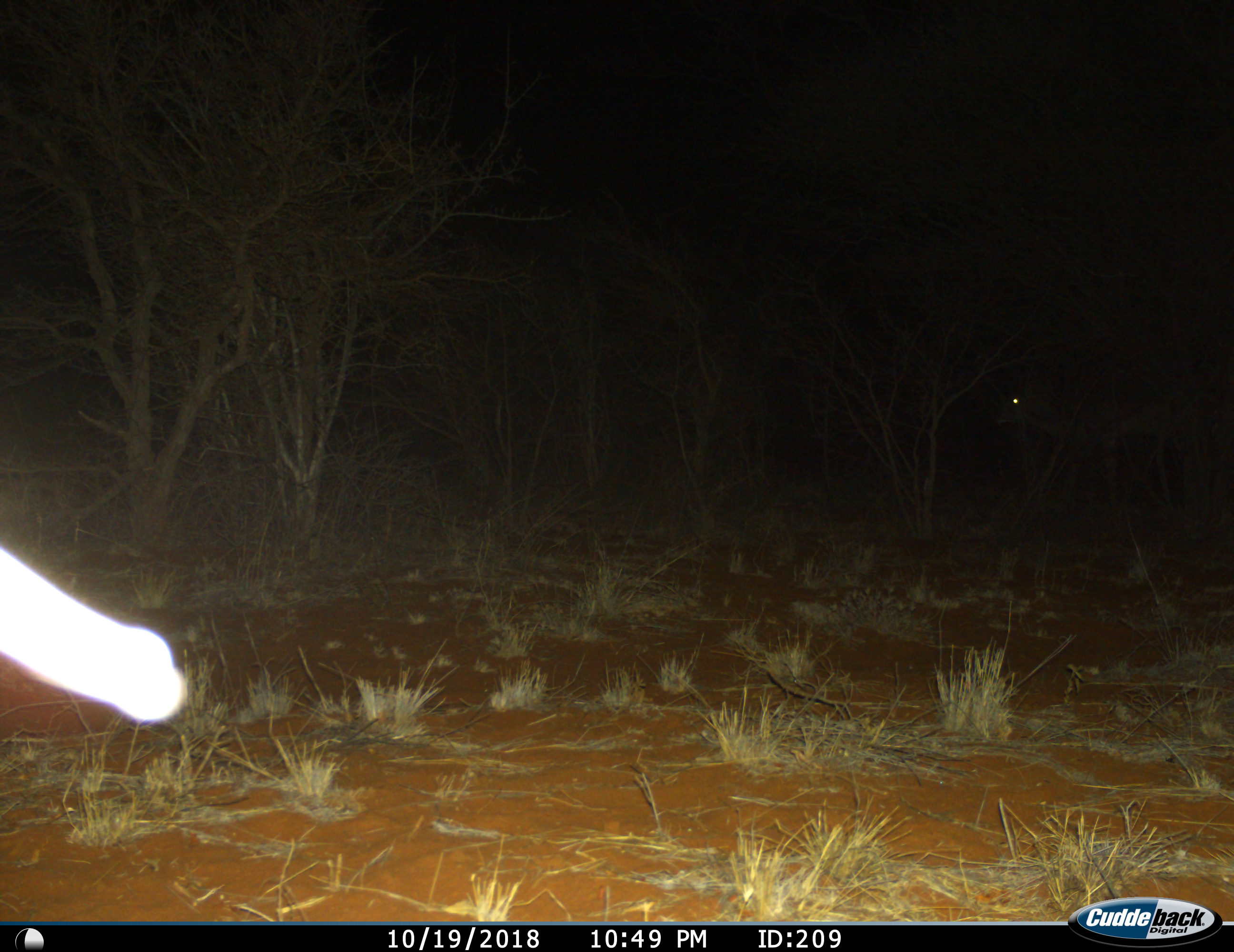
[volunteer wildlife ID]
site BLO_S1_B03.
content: unidentified animal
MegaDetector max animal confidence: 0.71